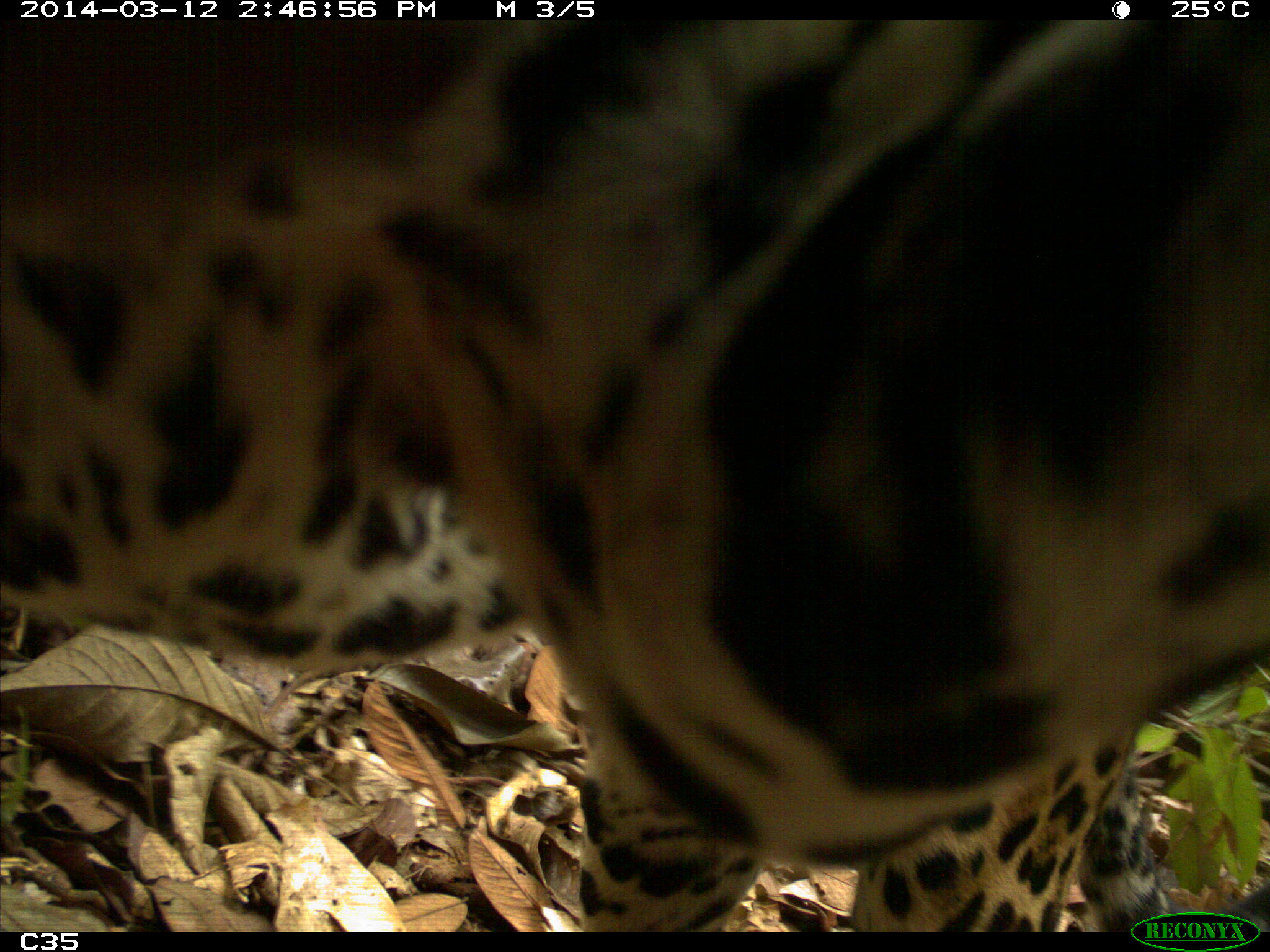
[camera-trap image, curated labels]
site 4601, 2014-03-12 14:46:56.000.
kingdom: Animalia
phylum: Chordata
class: Mammalia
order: Carnivora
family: Felidae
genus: Panthera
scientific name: Panthera onca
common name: jaguar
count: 1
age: adult